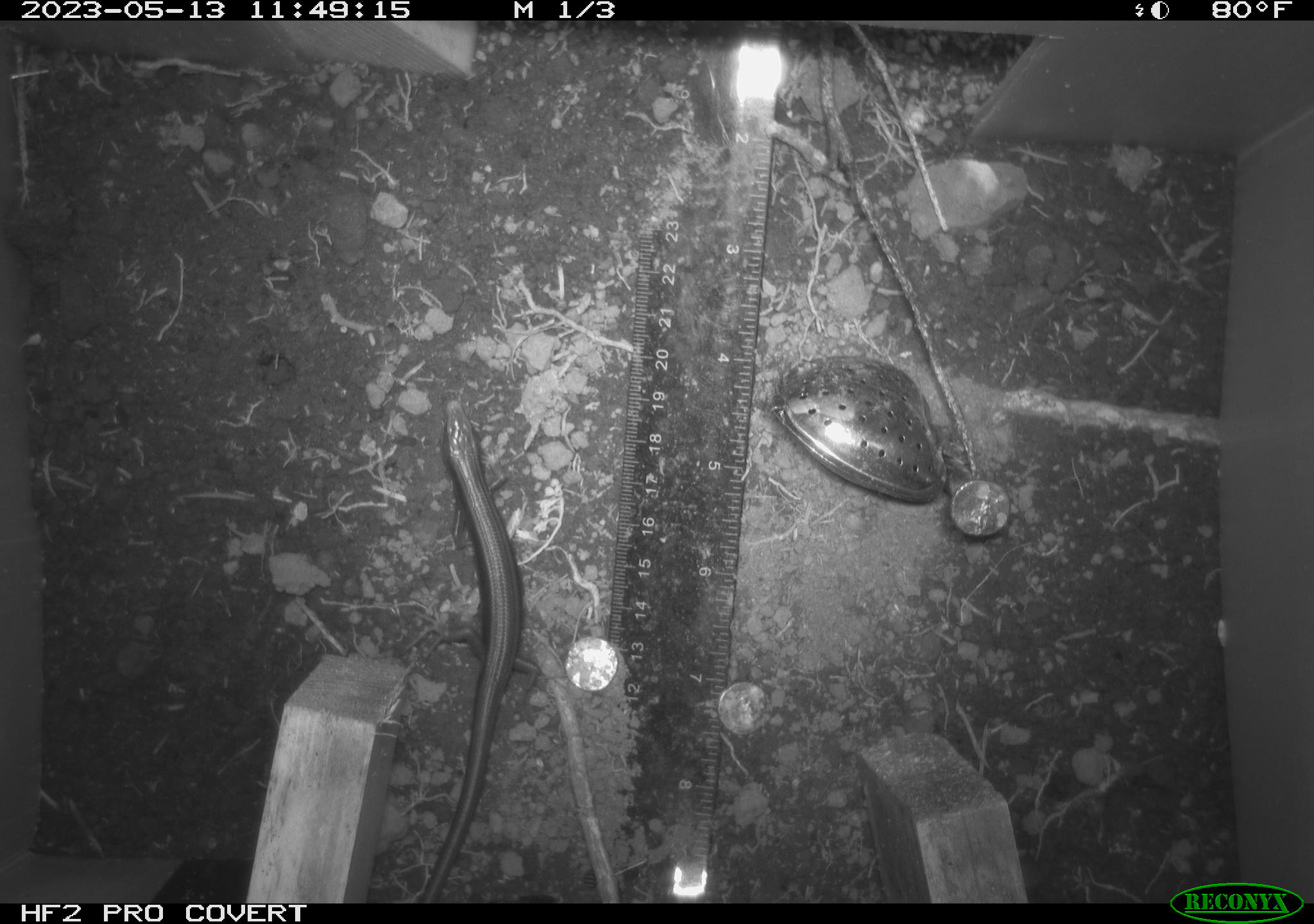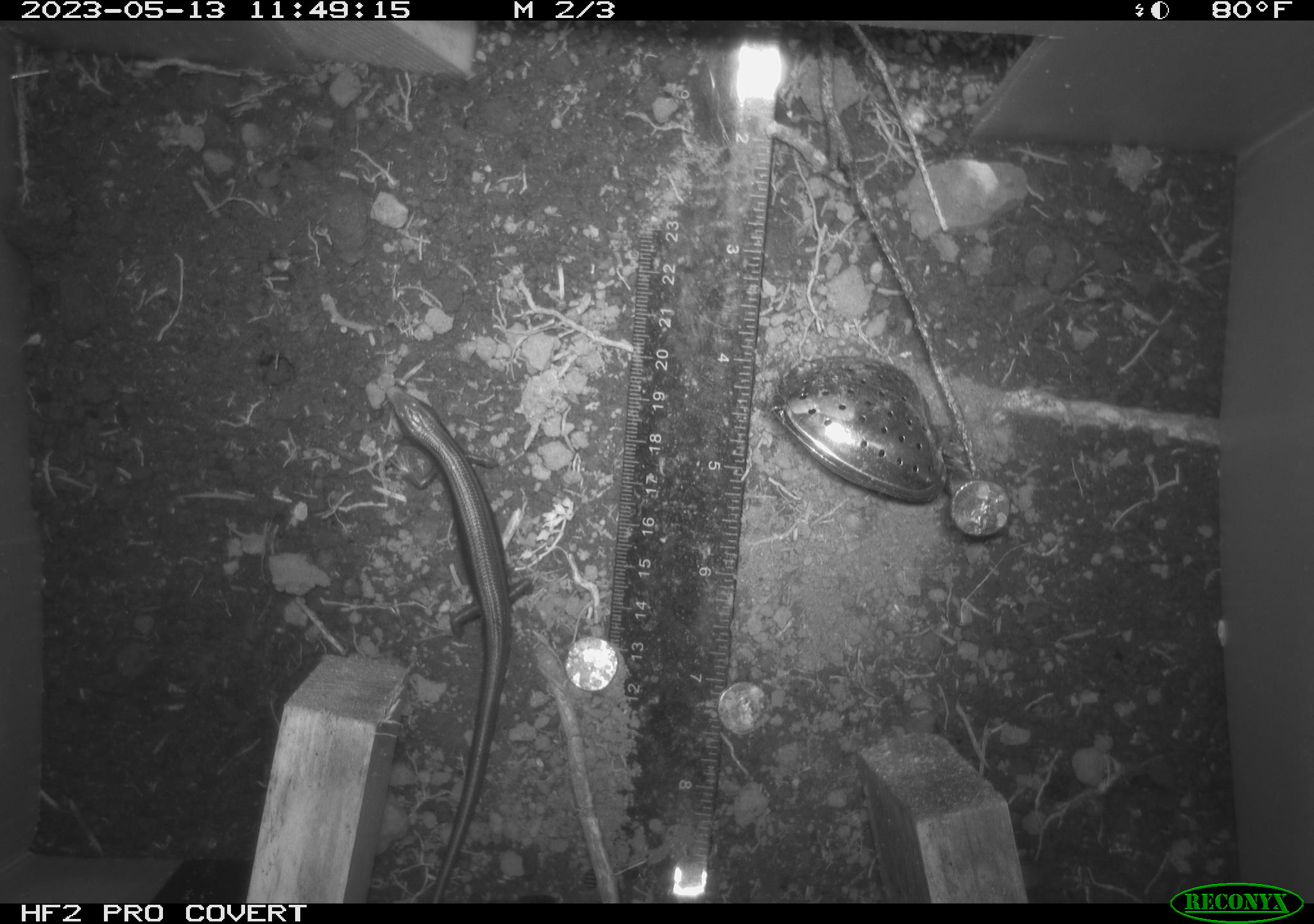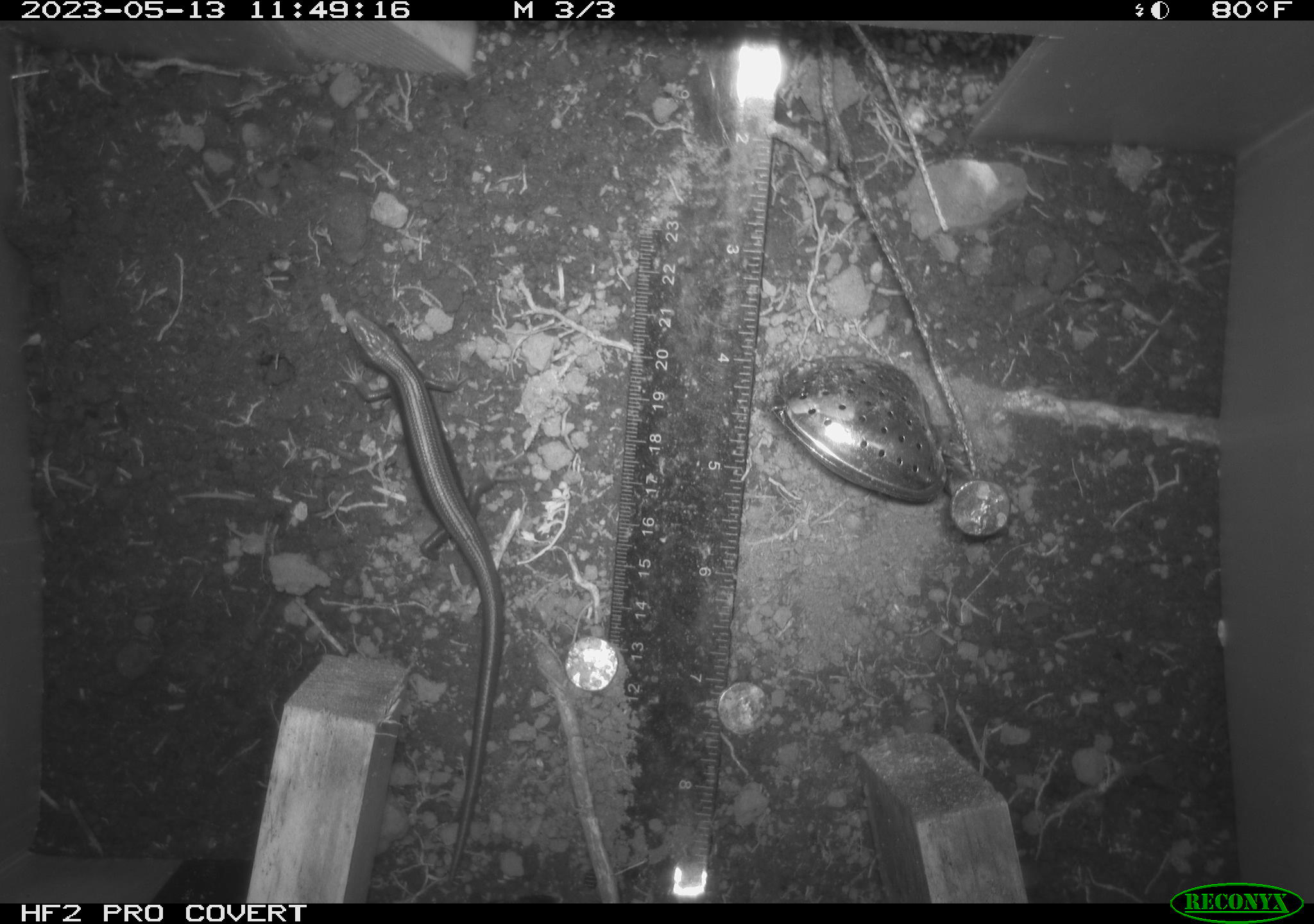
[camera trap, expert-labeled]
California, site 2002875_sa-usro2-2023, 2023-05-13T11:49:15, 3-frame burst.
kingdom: Animalia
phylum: Chordata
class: Reptilia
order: Squamata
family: Scincidae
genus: Plestiodon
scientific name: Plestiodon skiltonianus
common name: western skink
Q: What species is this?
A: Western skink (Plestiodon skiltonianus).